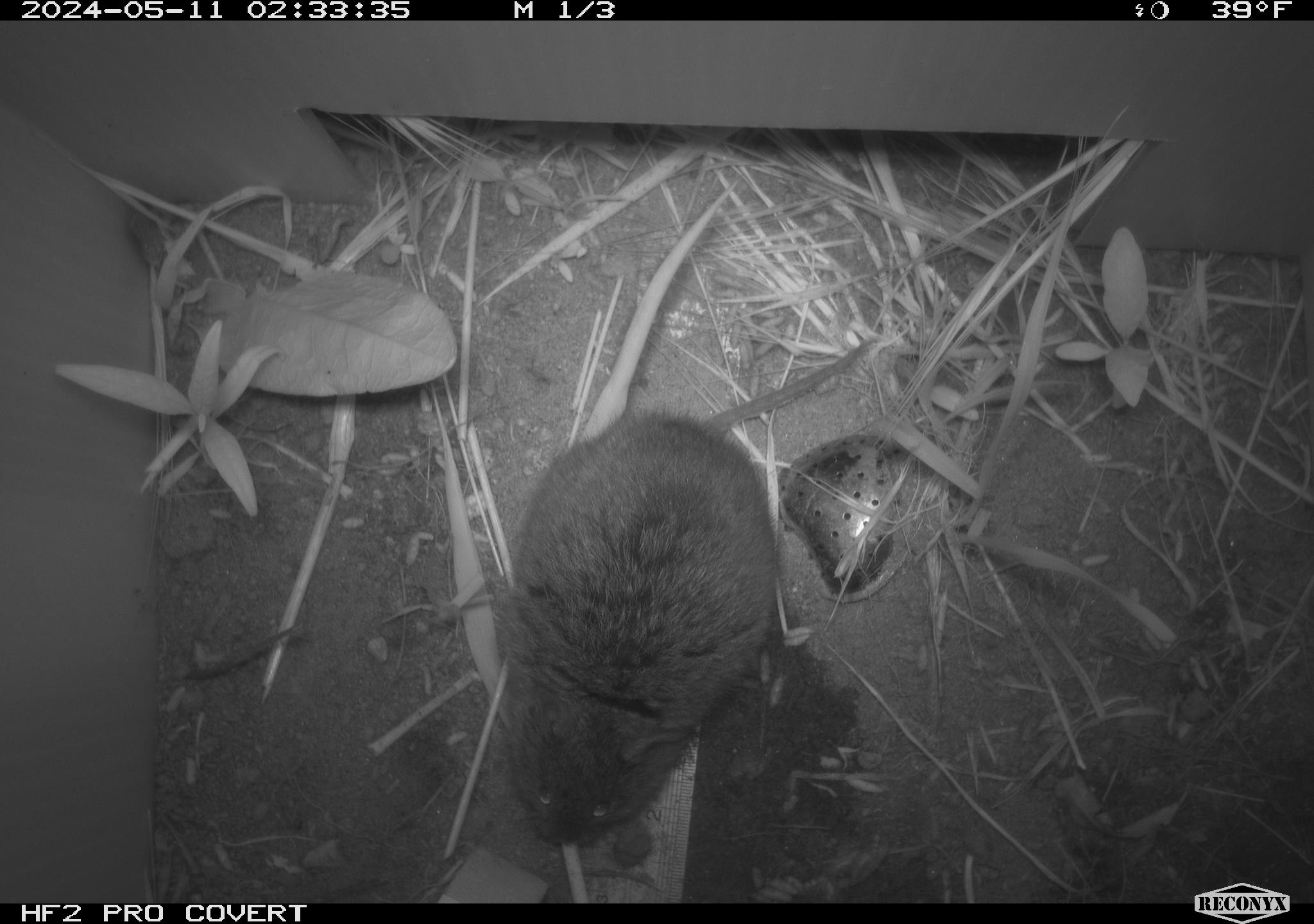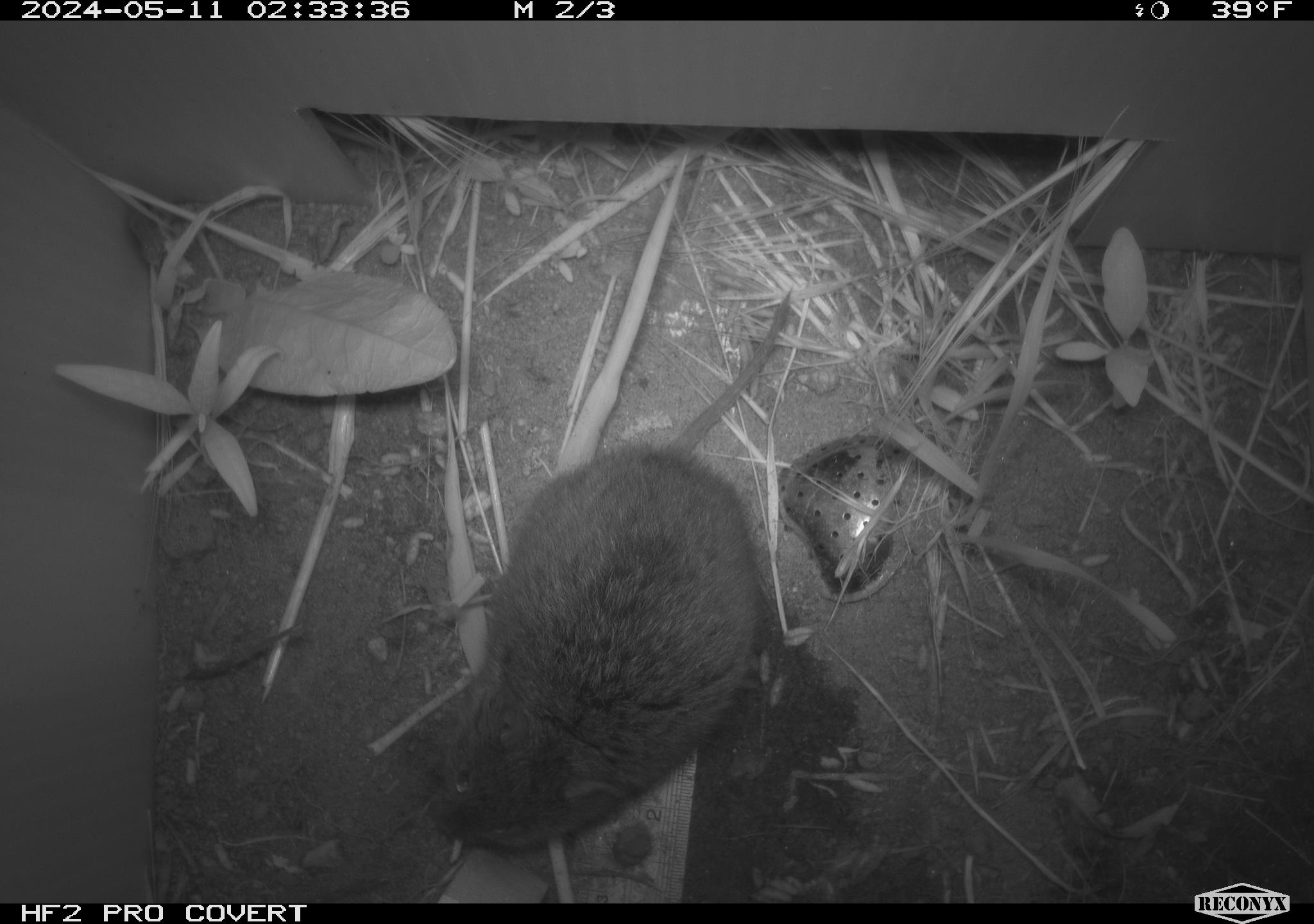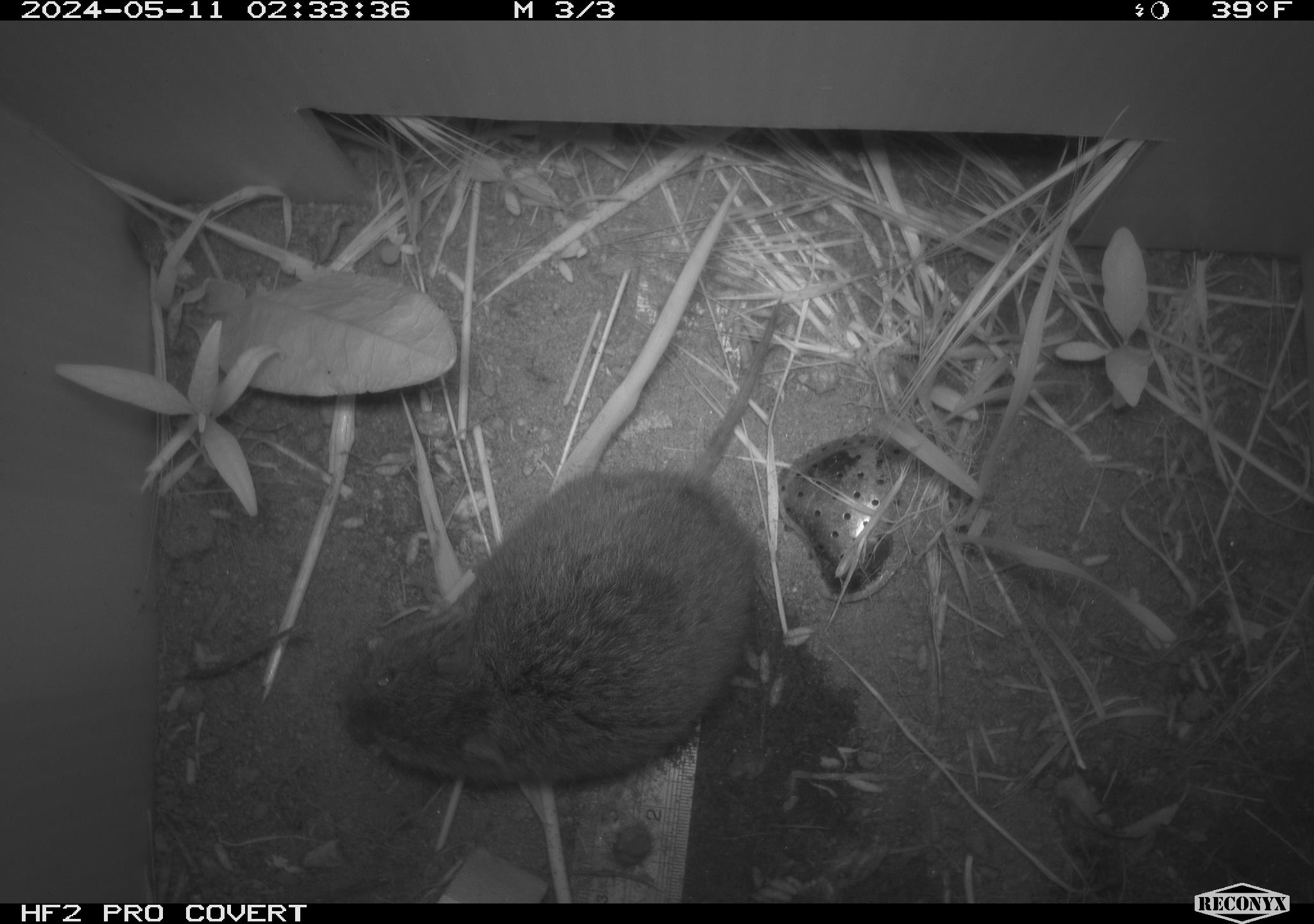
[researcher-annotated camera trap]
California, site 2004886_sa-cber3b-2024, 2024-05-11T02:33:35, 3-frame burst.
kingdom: Animalia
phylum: Chordata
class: Mammalia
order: Rodentia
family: Cricetidae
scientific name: Arvicolinae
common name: voles, lemmings, and muskrats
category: arvicolinae subfamily